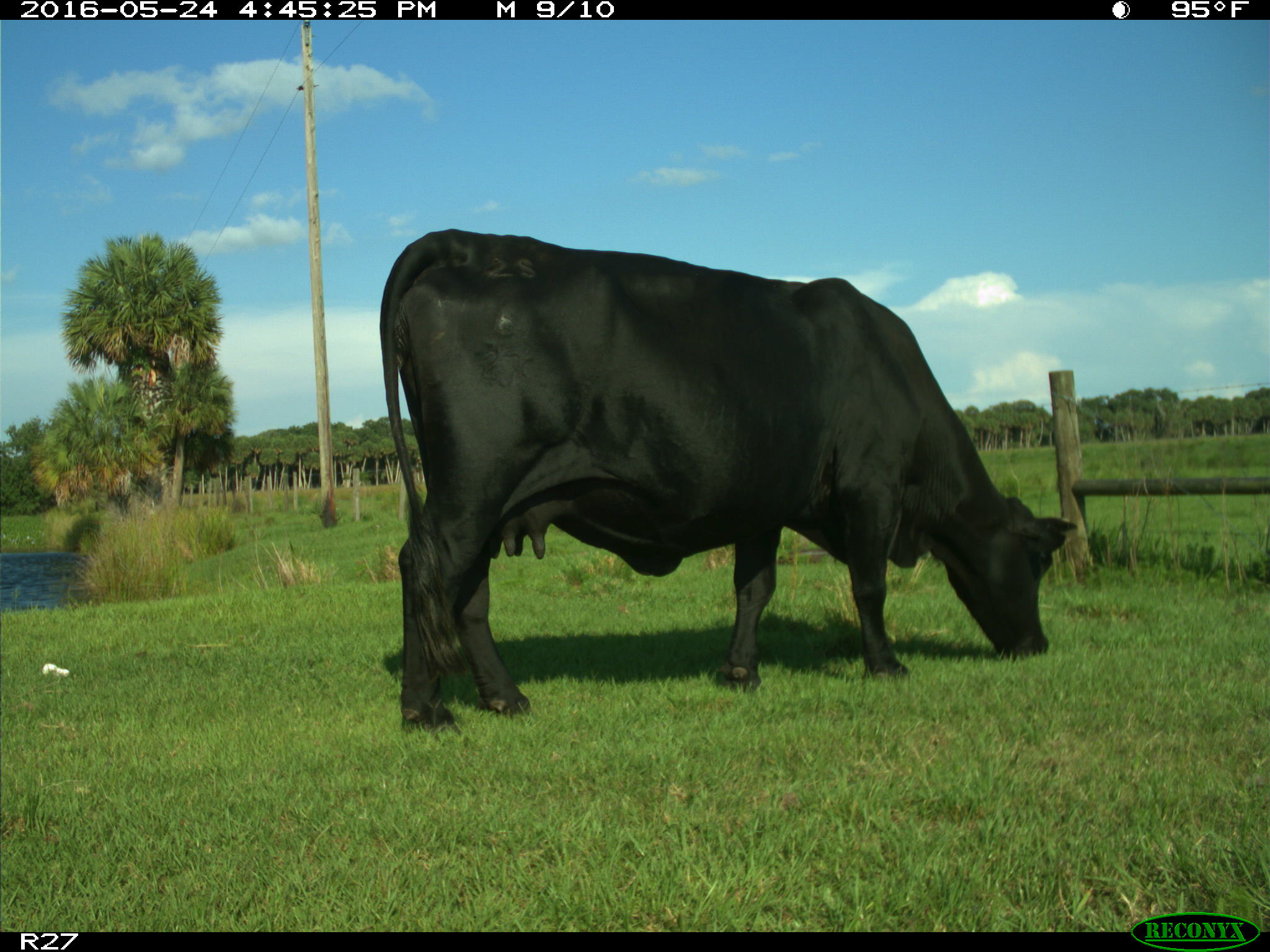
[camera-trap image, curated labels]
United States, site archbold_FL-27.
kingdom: Animalia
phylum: Chordata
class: Mammalia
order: Artiodactyla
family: Bovidae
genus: Bos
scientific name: Bos taurus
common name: domestic cow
Bos taurus (domestic cow).